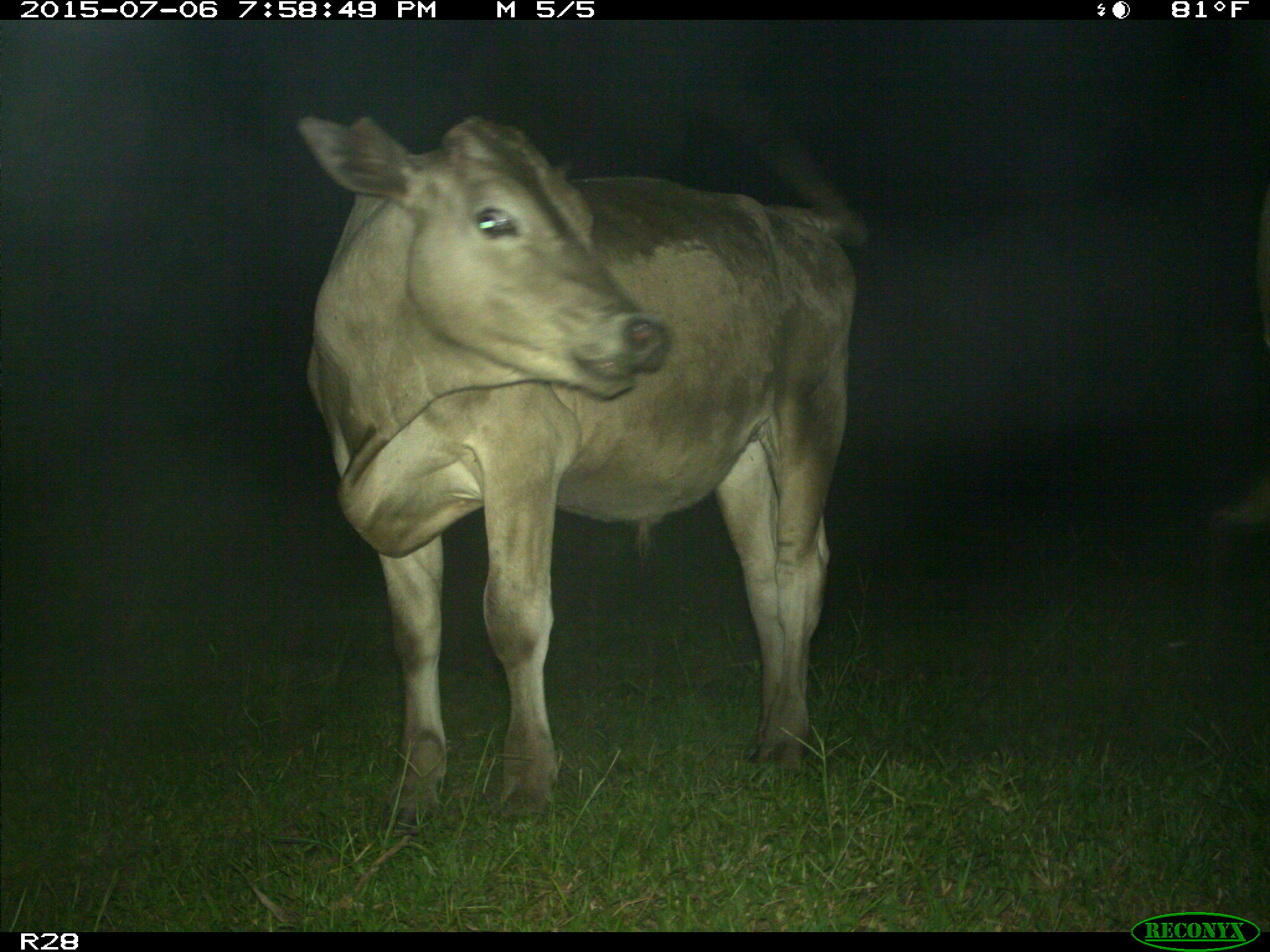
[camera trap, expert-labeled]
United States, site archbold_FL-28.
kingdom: Animalia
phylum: Chordata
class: Mammalia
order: Artiodactyla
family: Bovidae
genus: Bos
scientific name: Bos taurus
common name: domestic cow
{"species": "Bos taurus (domestic cow)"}